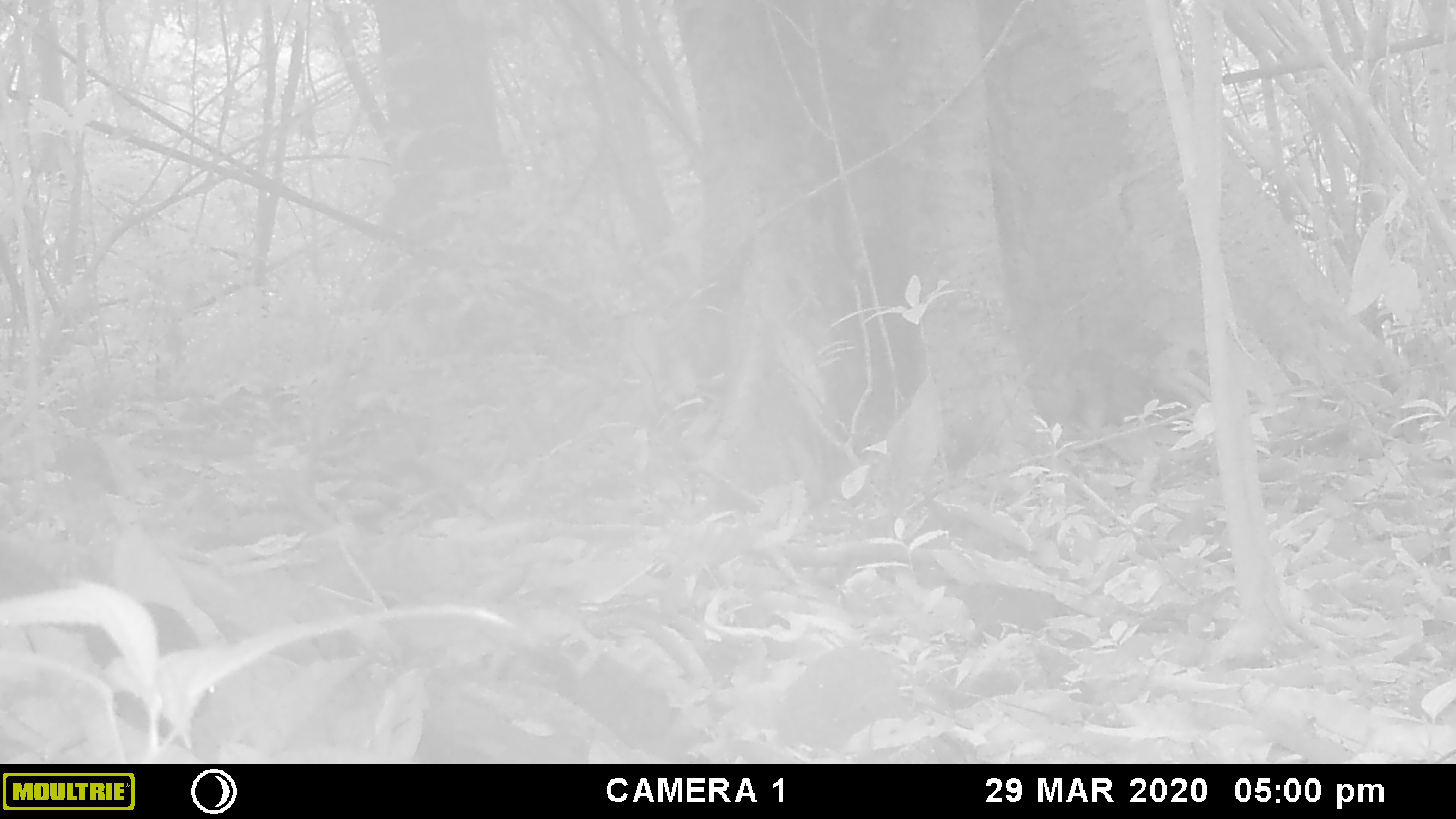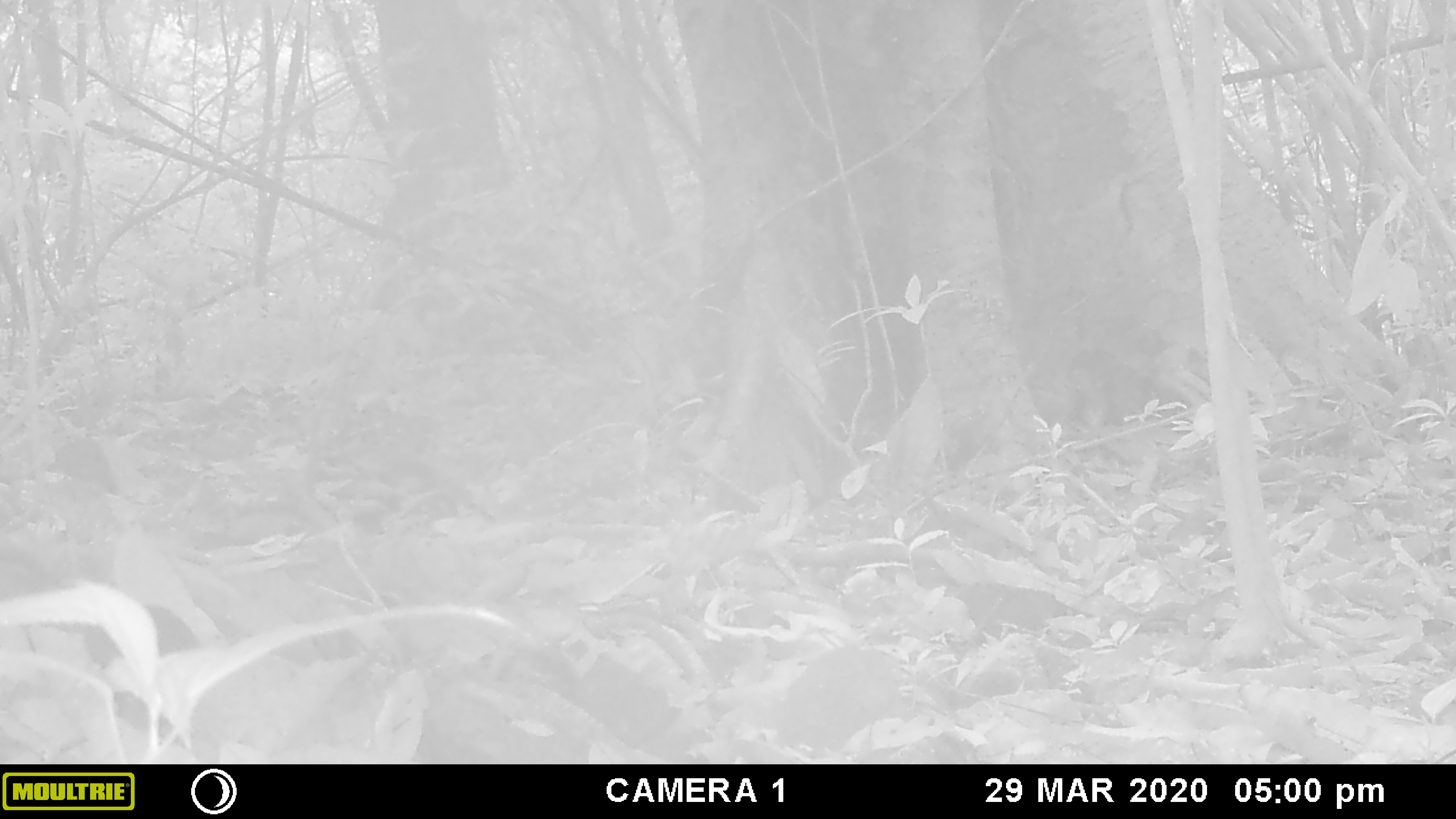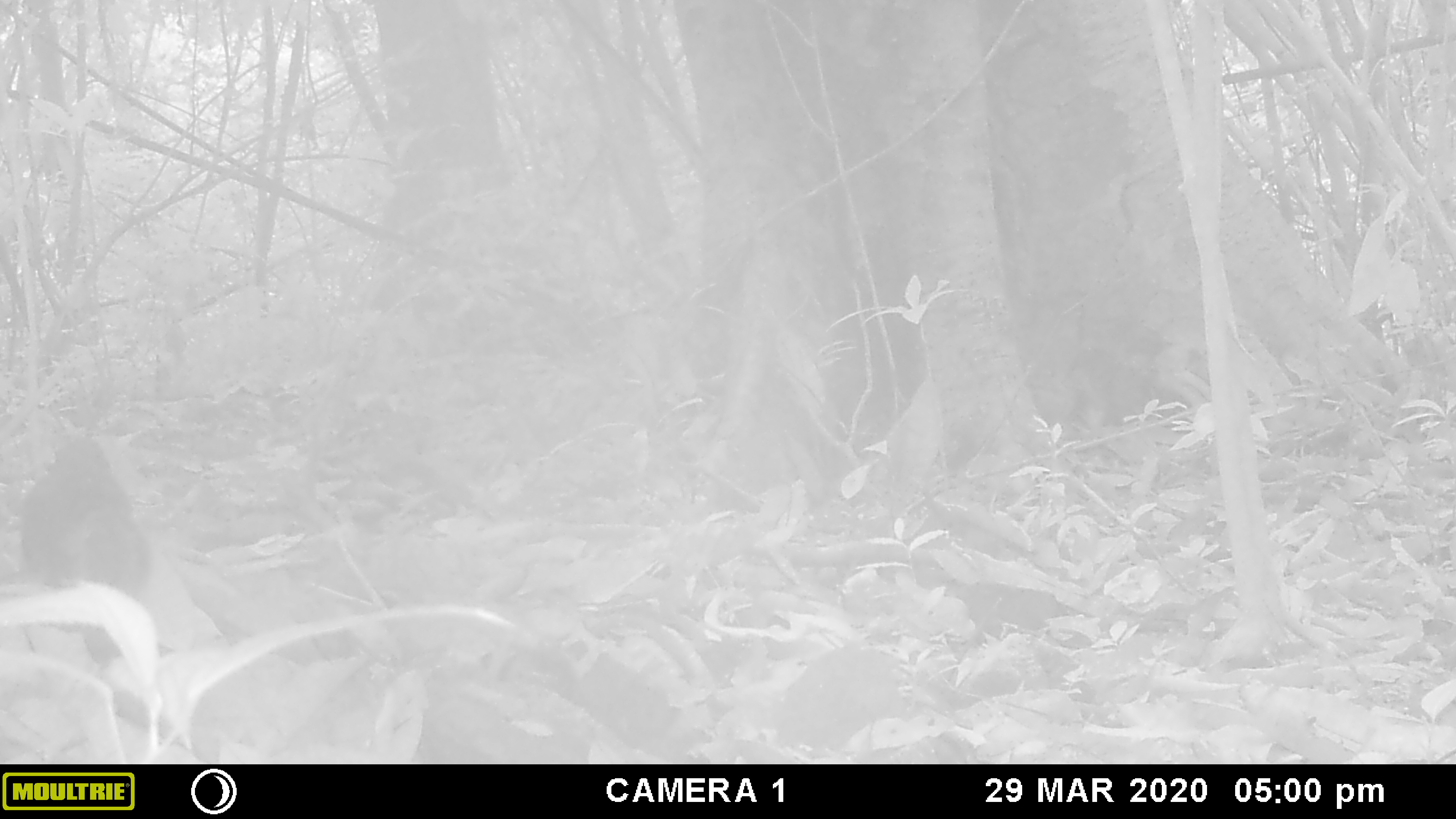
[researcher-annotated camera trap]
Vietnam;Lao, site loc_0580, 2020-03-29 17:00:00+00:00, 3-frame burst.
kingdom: Animalia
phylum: Chordata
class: Aves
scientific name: Aves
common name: bird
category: unidentified bird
Unidentified bird (bird) (Aves). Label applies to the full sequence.